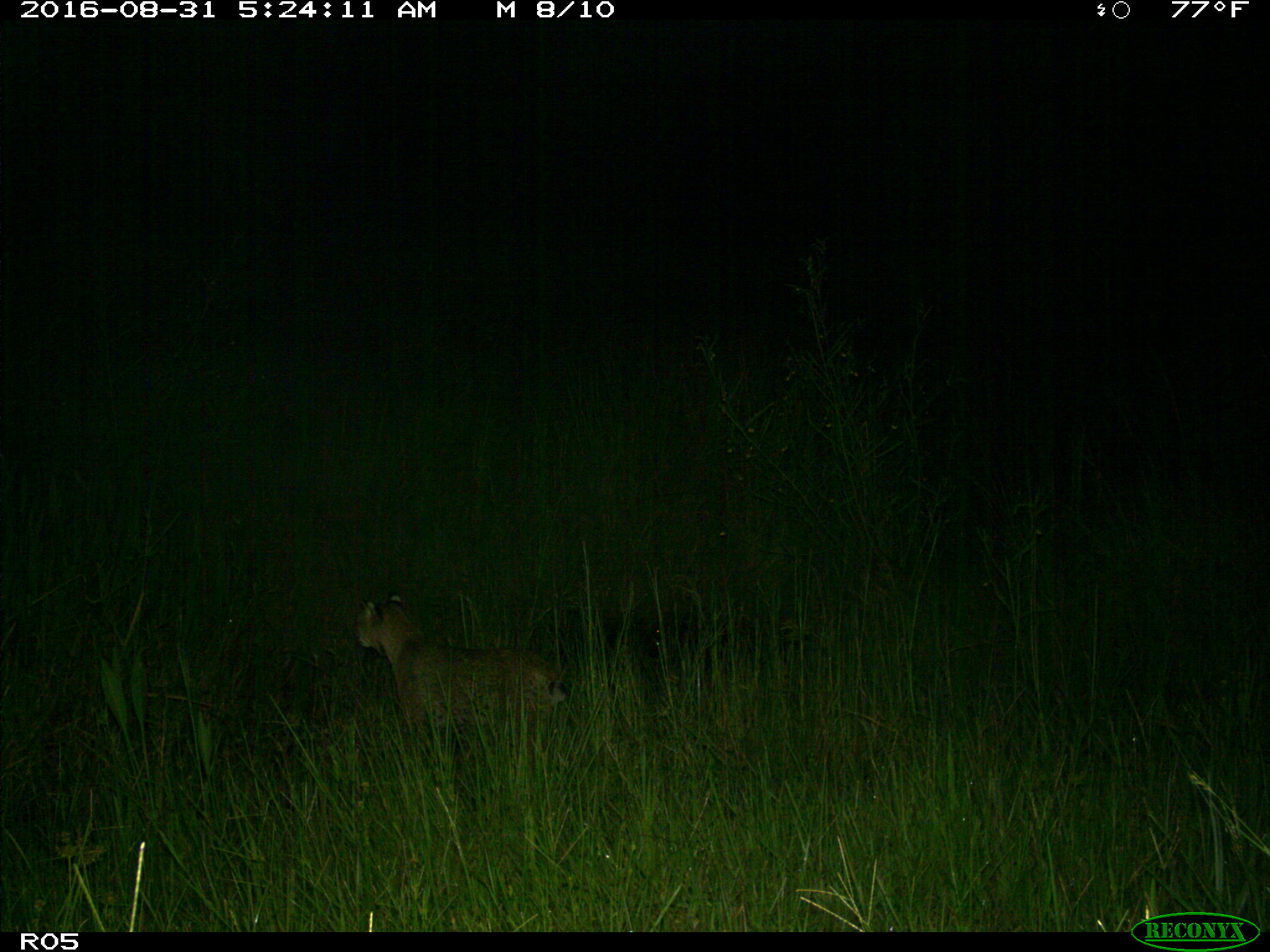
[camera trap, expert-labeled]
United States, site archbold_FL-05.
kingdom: Animalia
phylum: Chordata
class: Mammalia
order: Carnivora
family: Felidae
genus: Lynx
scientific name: Lynx rufus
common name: bobcat